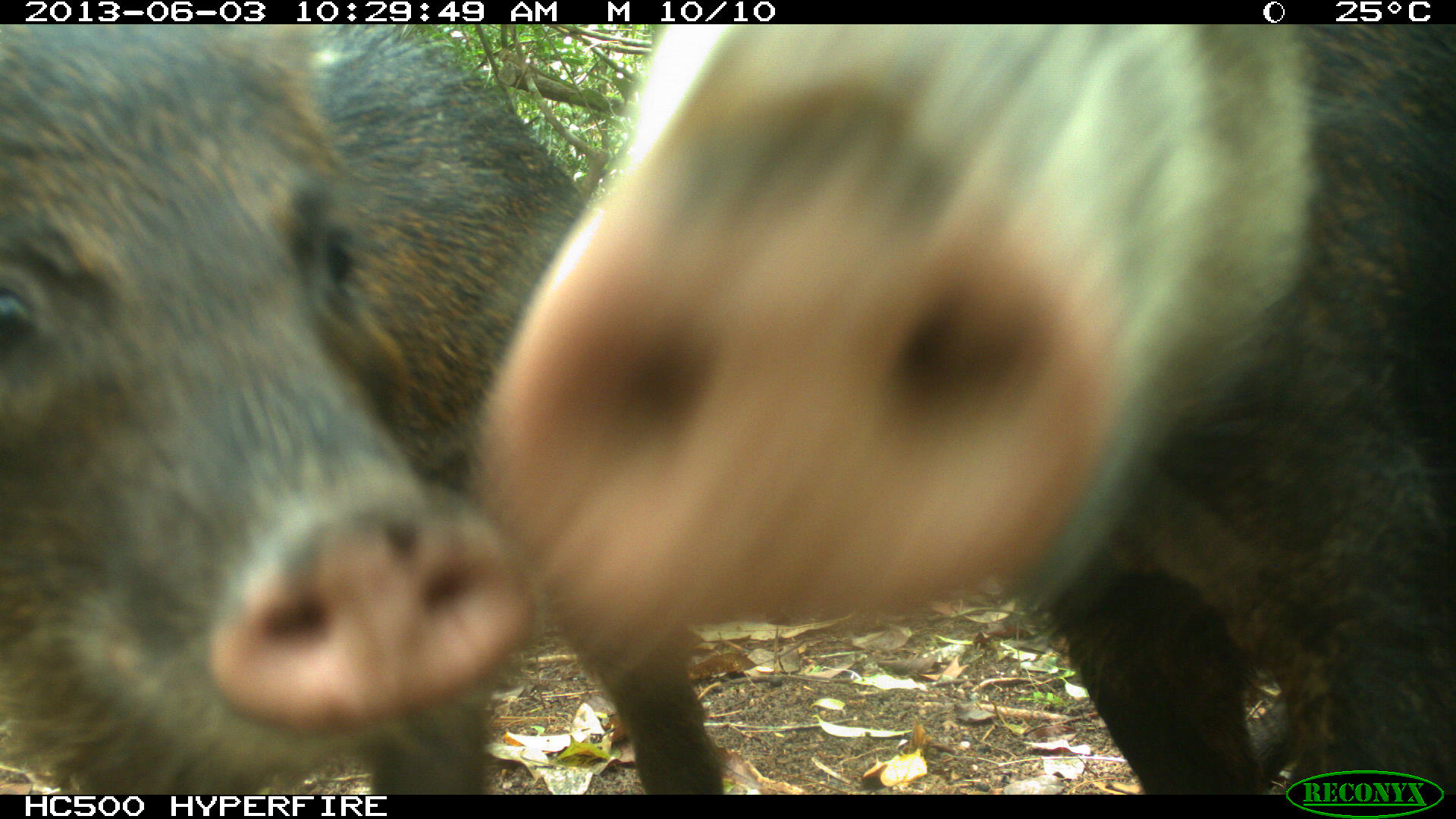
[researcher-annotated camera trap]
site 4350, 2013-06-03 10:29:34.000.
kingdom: Animalia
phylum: Chordata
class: Mammalia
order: Artiodactyla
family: Tayassuidae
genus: Tayassu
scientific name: Tayassu pecari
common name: white-lipped peccary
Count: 6.